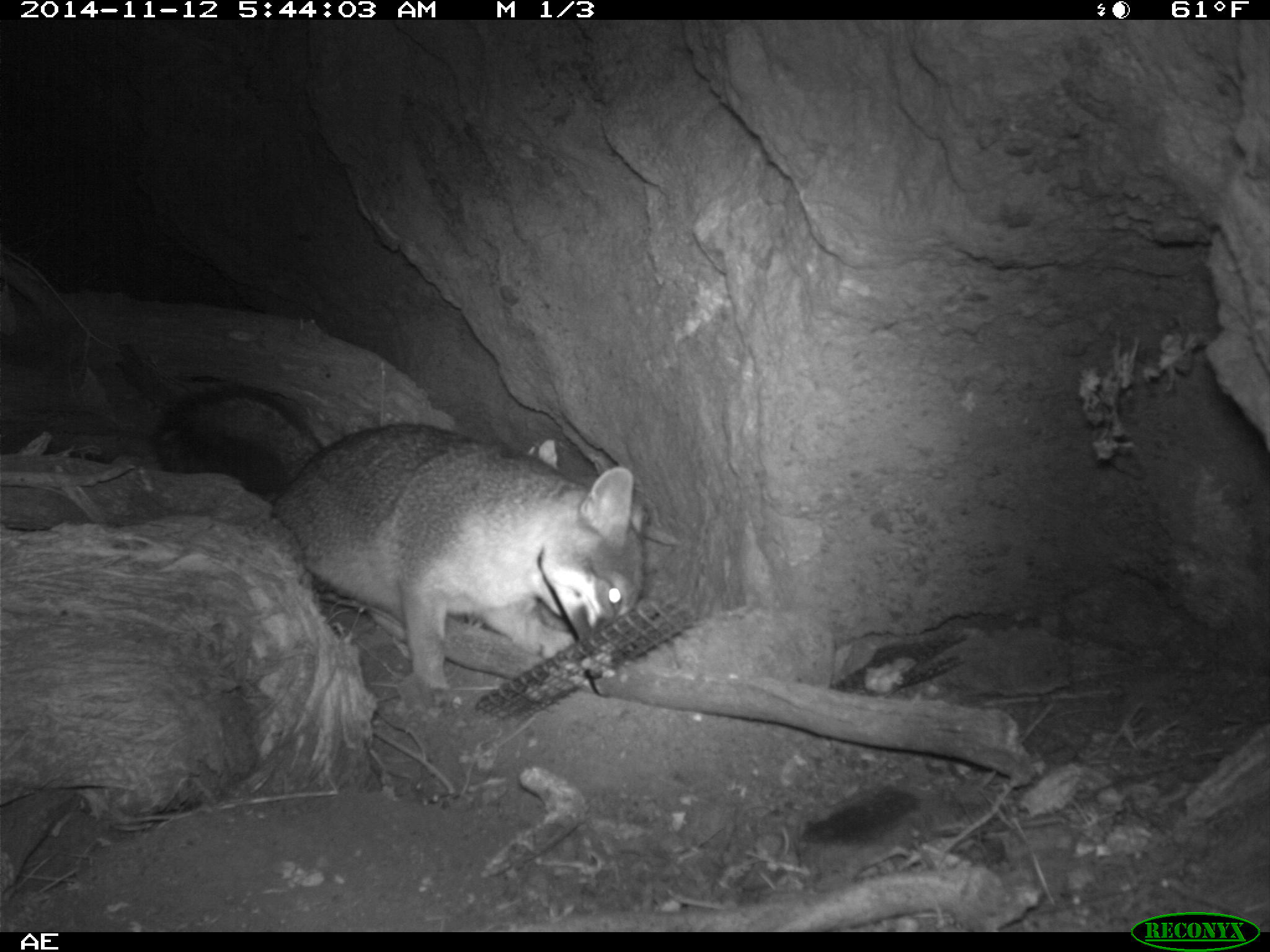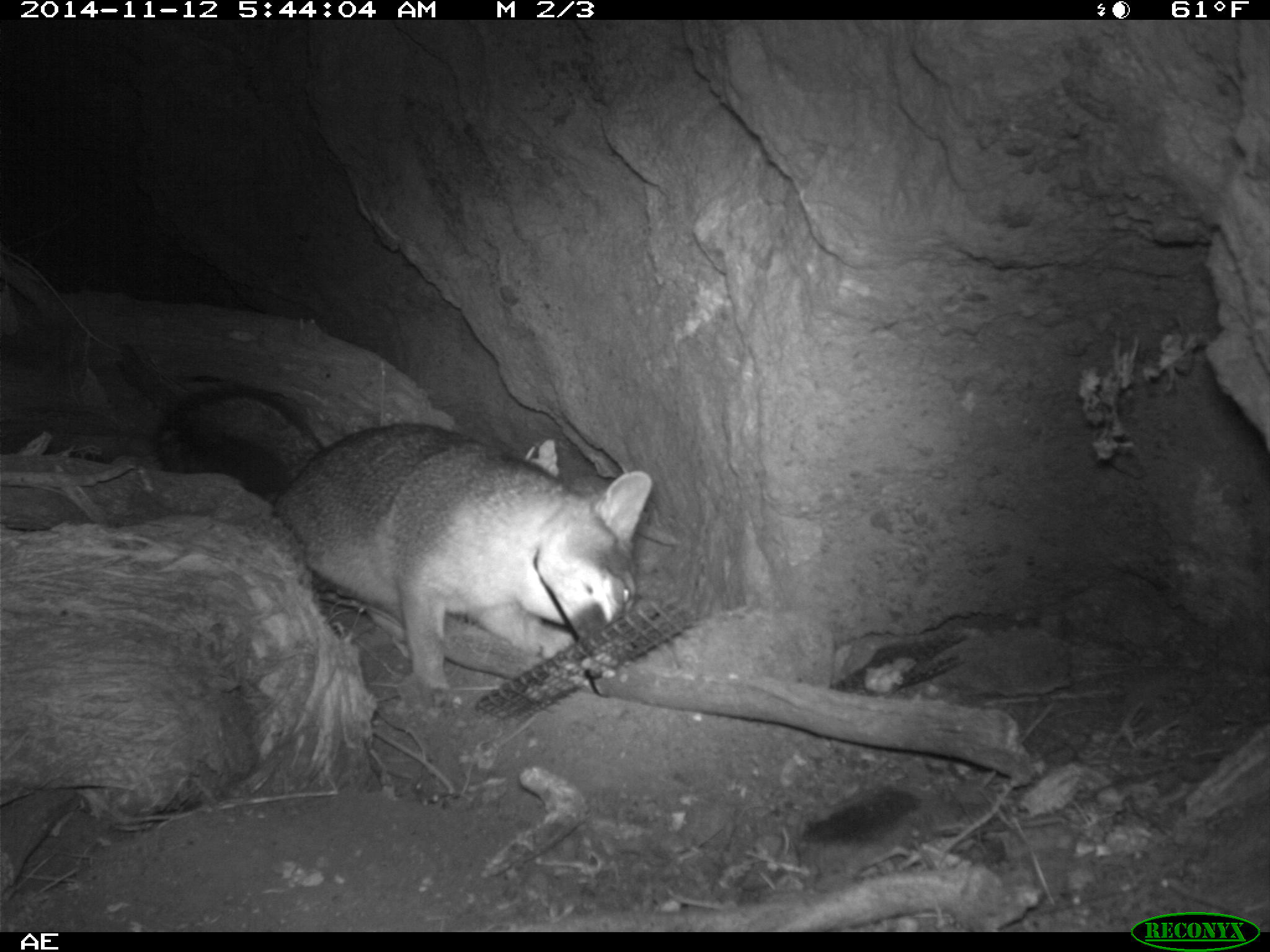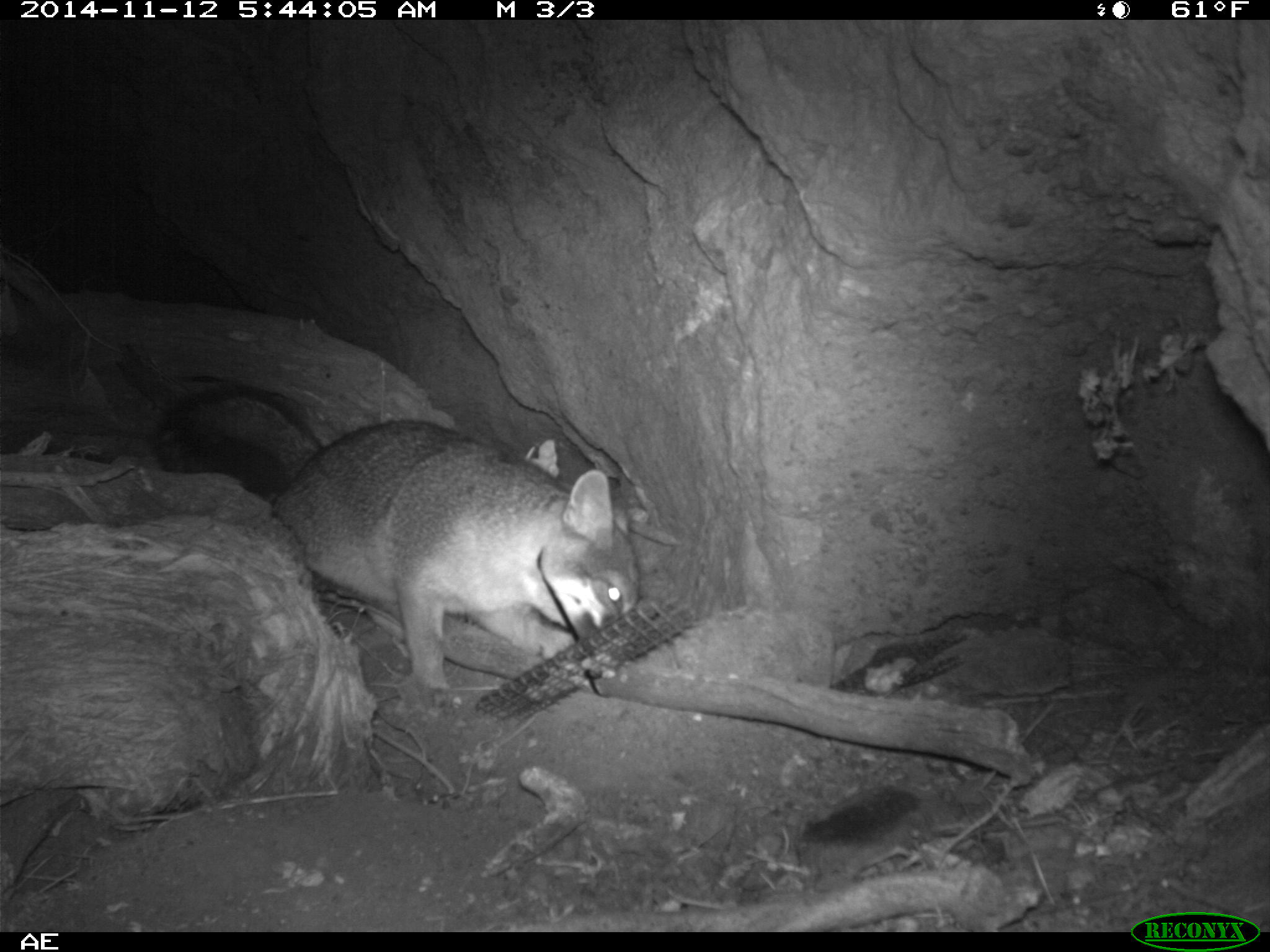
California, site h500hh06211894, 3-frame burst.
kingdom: Animalia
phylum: Chordata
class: Mammalia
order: Carnivora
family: Canidae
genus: Urocyon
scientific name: Urocyon littoralis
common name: island fox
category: fox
Fox (island fox) (Urocyon littoralis).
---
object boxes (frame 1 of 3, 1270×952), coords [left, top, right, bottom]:
fox: [148, 384, 647, 712]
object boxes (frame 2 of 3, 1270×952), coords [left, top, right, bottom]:
fox: [154, 385, 651, 707]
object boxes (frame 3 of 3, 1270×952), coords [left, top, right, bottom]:
fox: [148, 384, 639, 710]